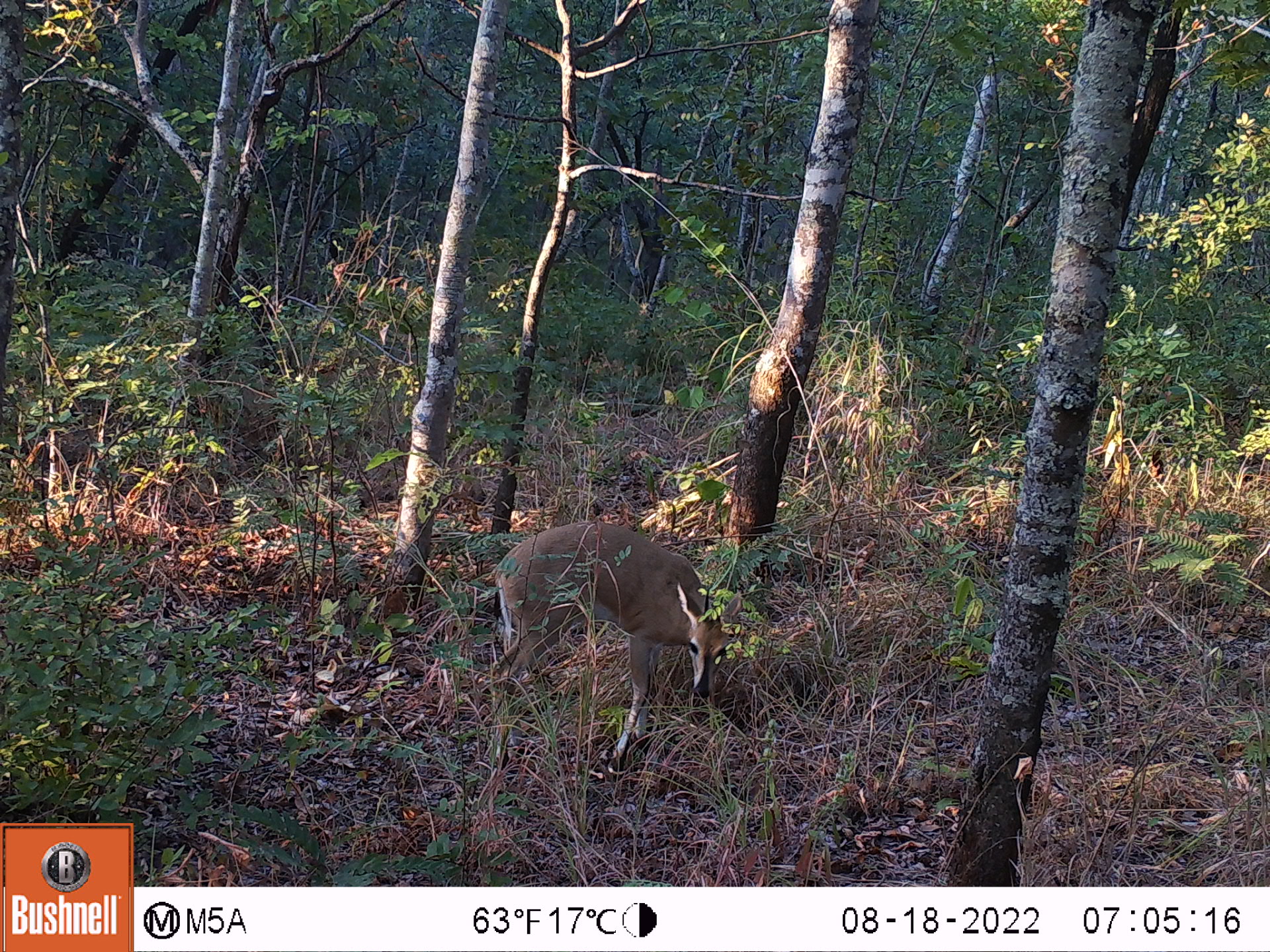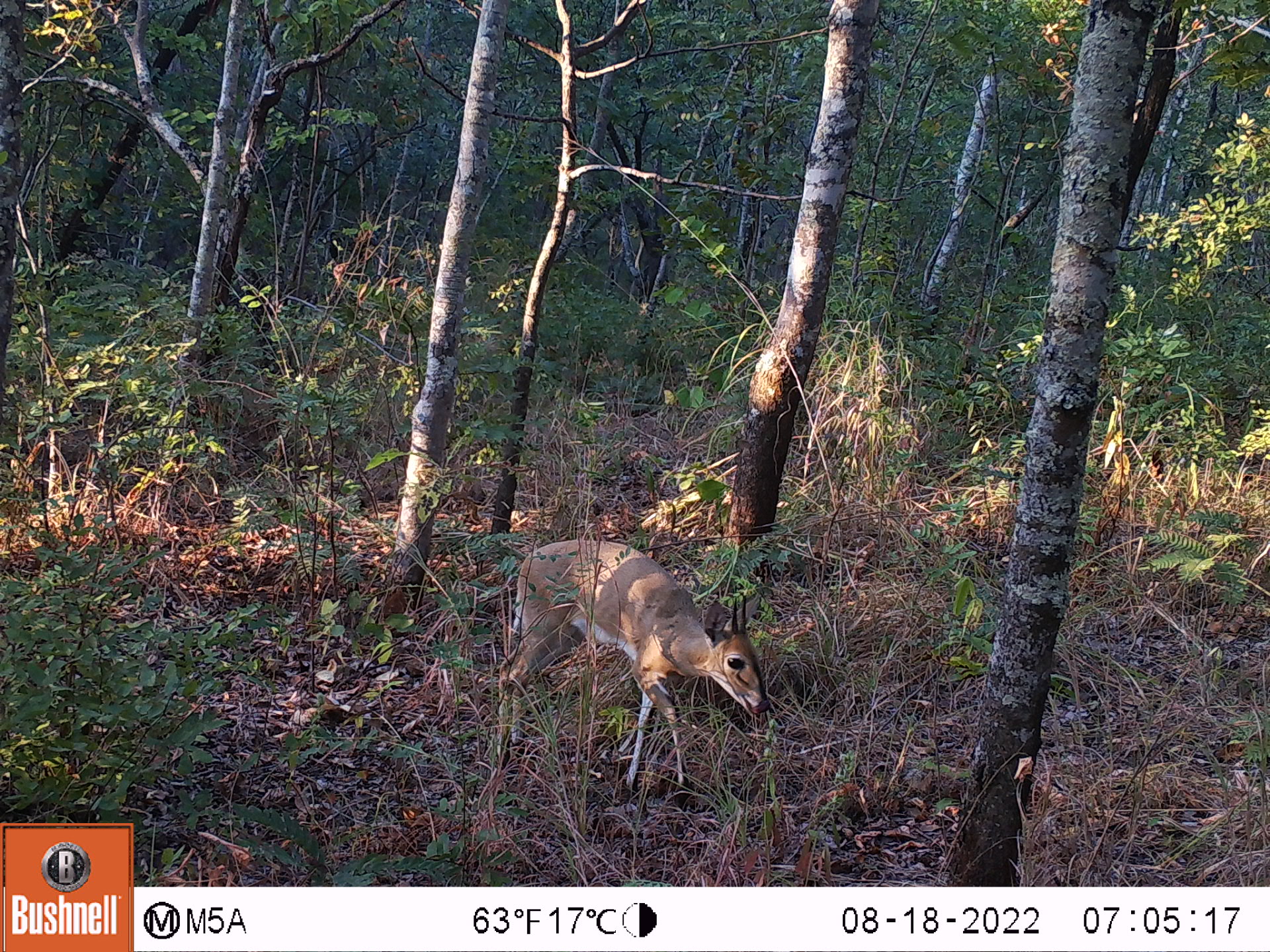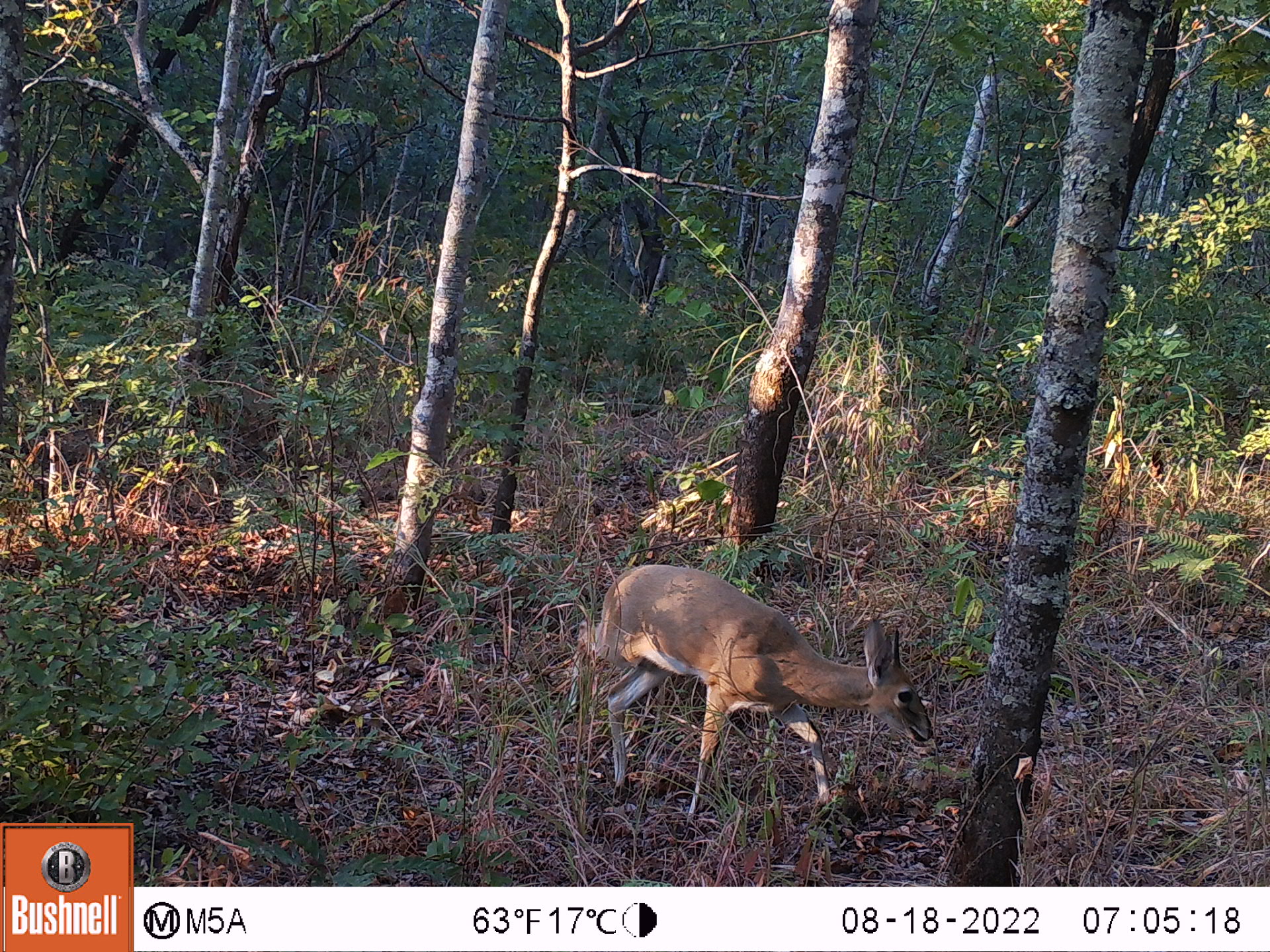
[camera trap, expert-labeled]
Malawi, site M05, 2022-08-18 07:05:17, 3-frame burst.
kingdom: Animalia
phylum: Chordata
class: Mammalia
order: Artiodactyla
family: Bovidae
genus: Sylvicapra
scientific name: Sylvicapra grimmia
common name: common duiker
Common duiker (Sylvicapra grimmia), count 1.